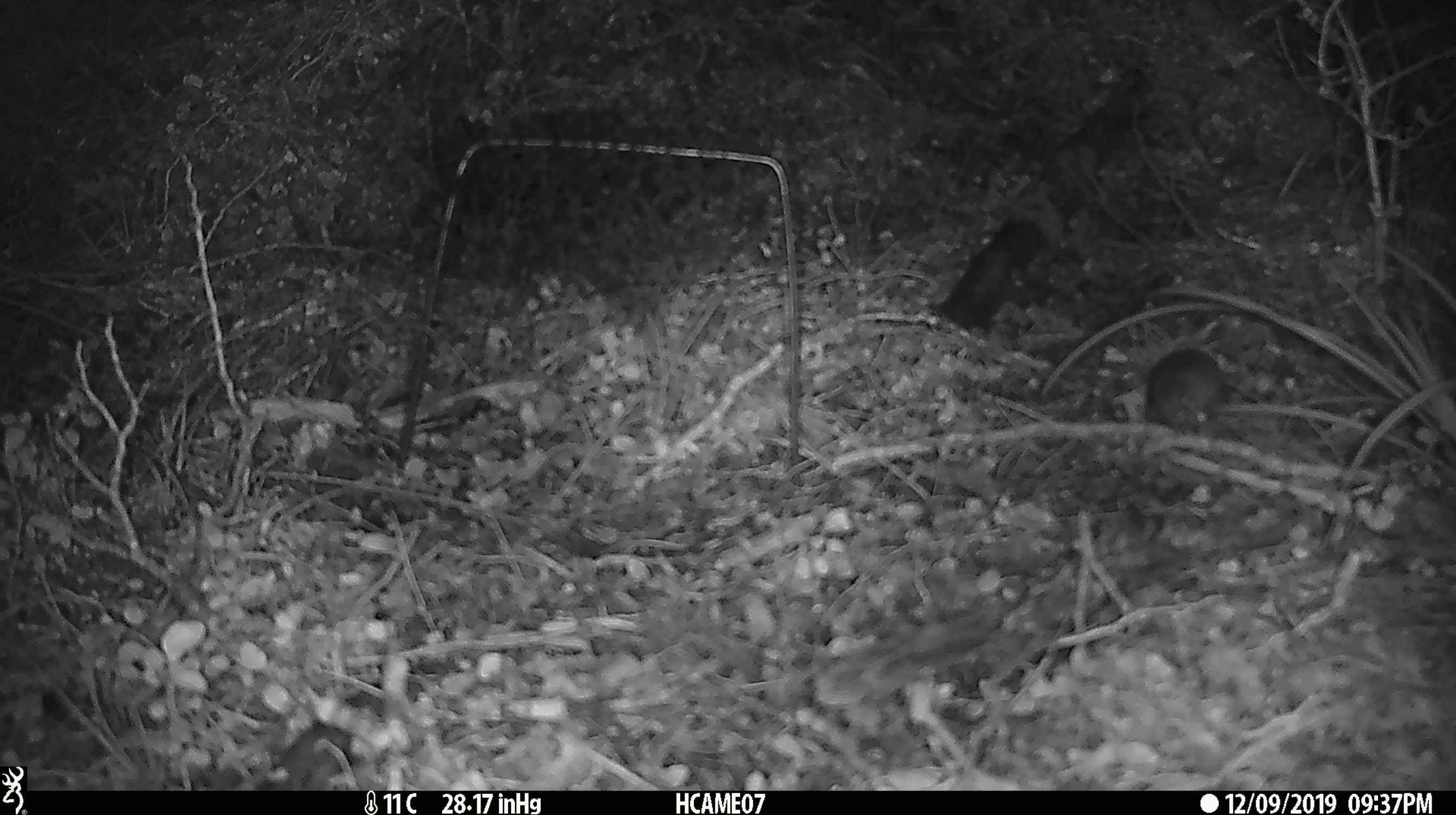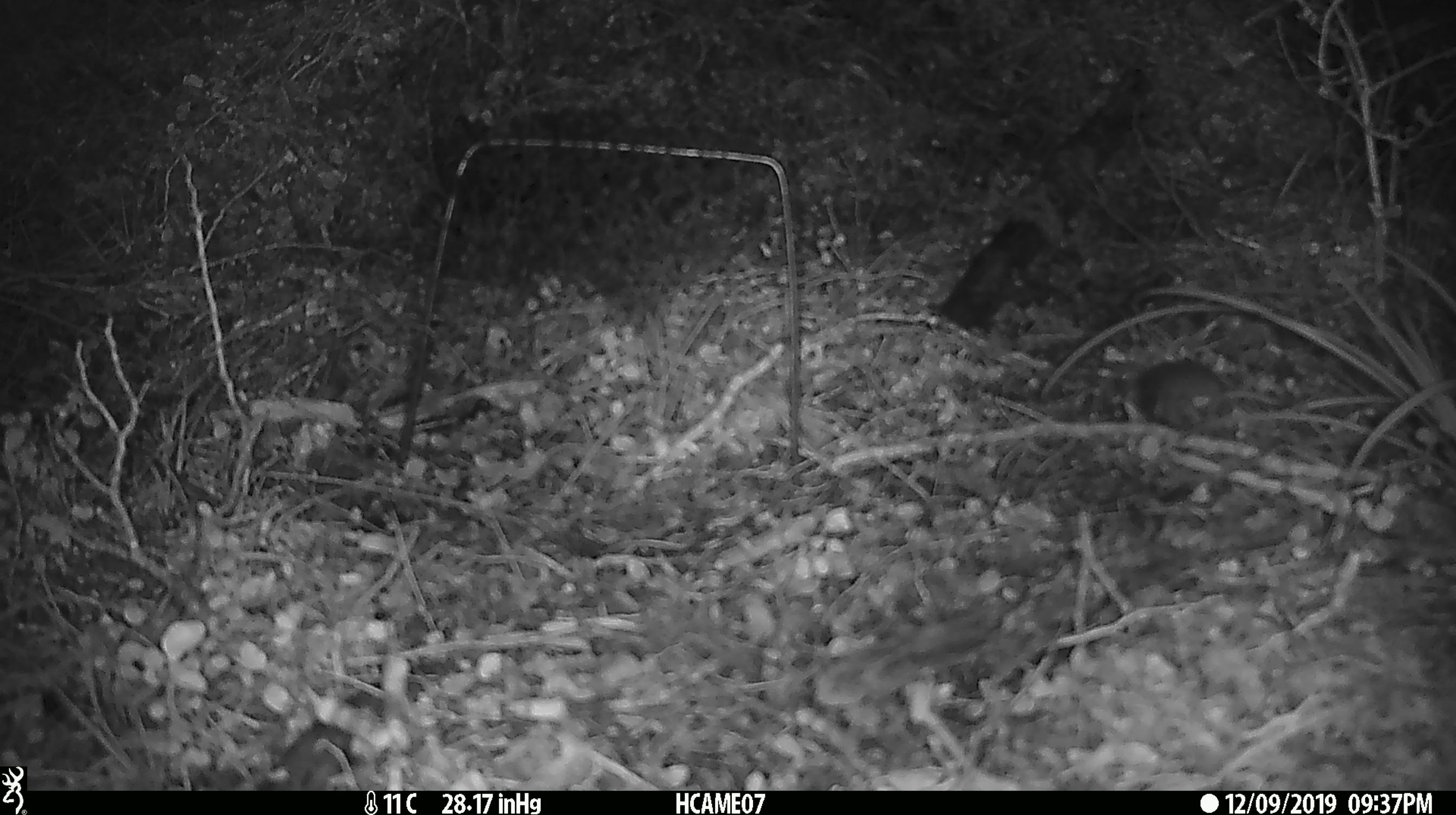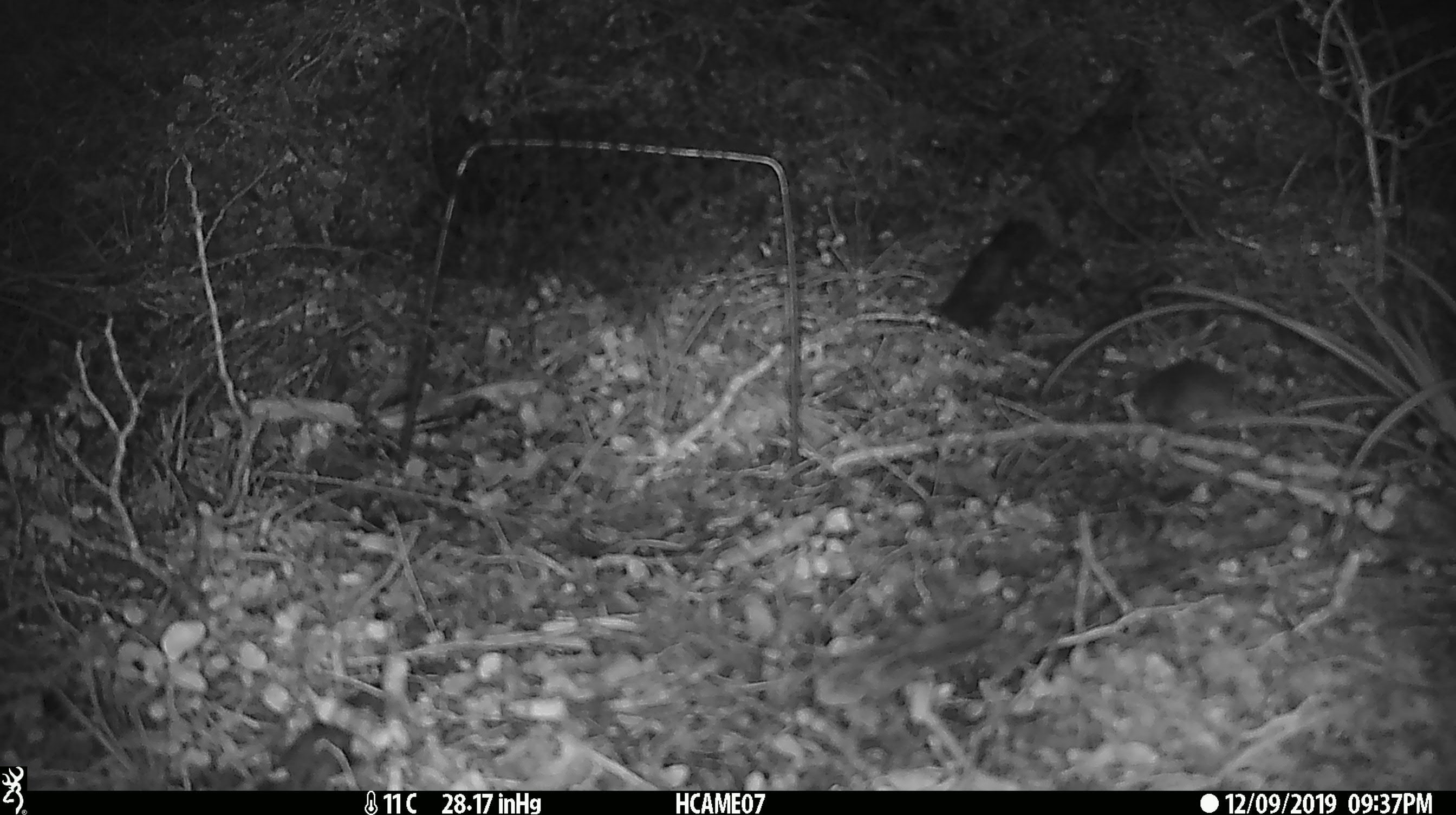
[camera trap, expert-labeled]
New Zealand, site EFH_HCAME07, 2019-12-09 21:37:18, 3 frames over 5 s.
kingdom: Animalia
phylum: Chordata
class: Mammalia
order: Rodentia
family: Muridae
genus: Mus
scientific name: Mus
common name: mouse